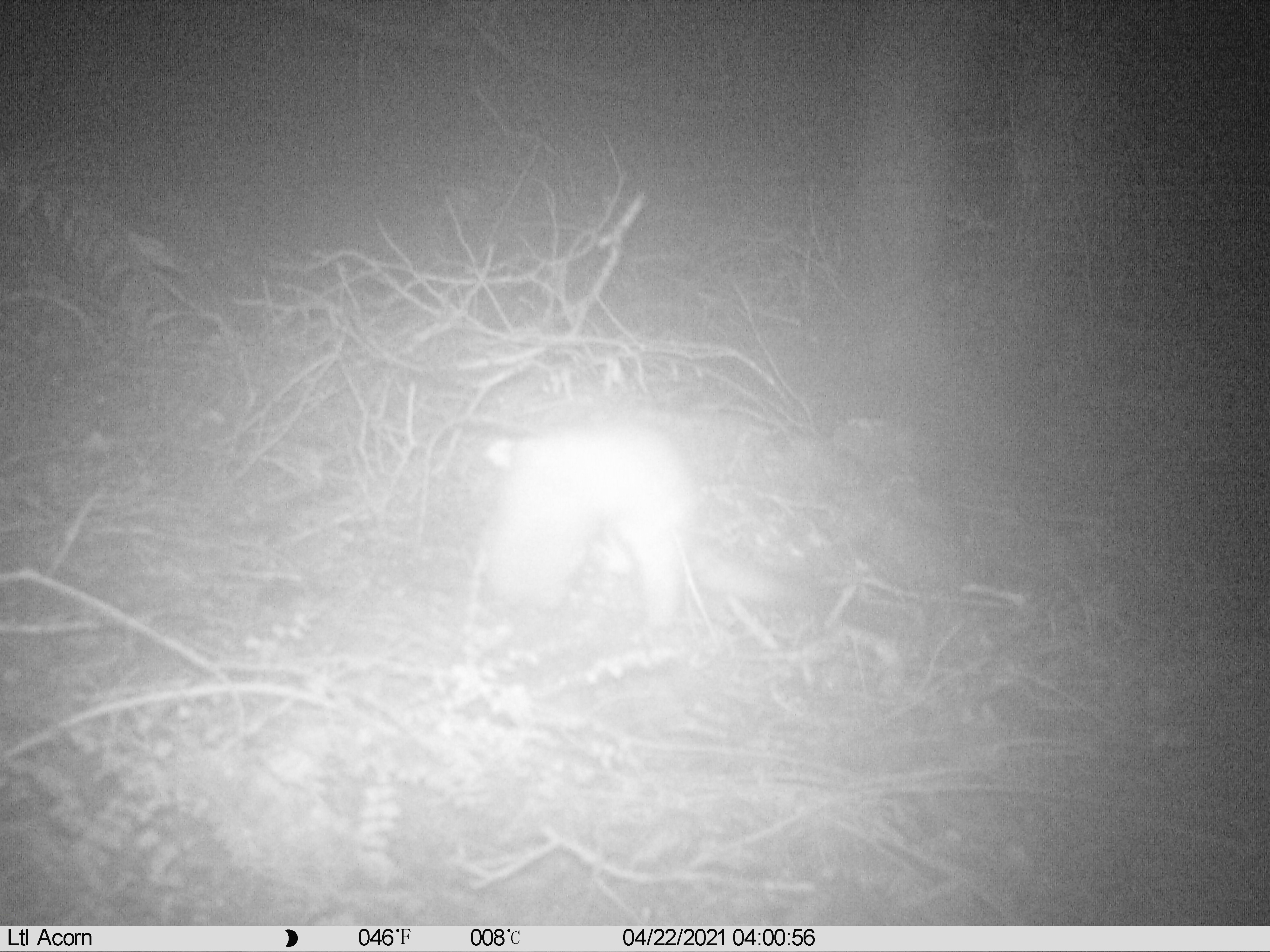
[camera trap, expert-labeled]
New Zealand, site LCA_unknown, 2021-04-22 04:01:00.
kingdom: Animalia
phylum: Chordata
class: Mammalia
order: Carnivora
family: Mustelidae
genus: Mustela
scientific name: Mustela erminea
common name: stoat